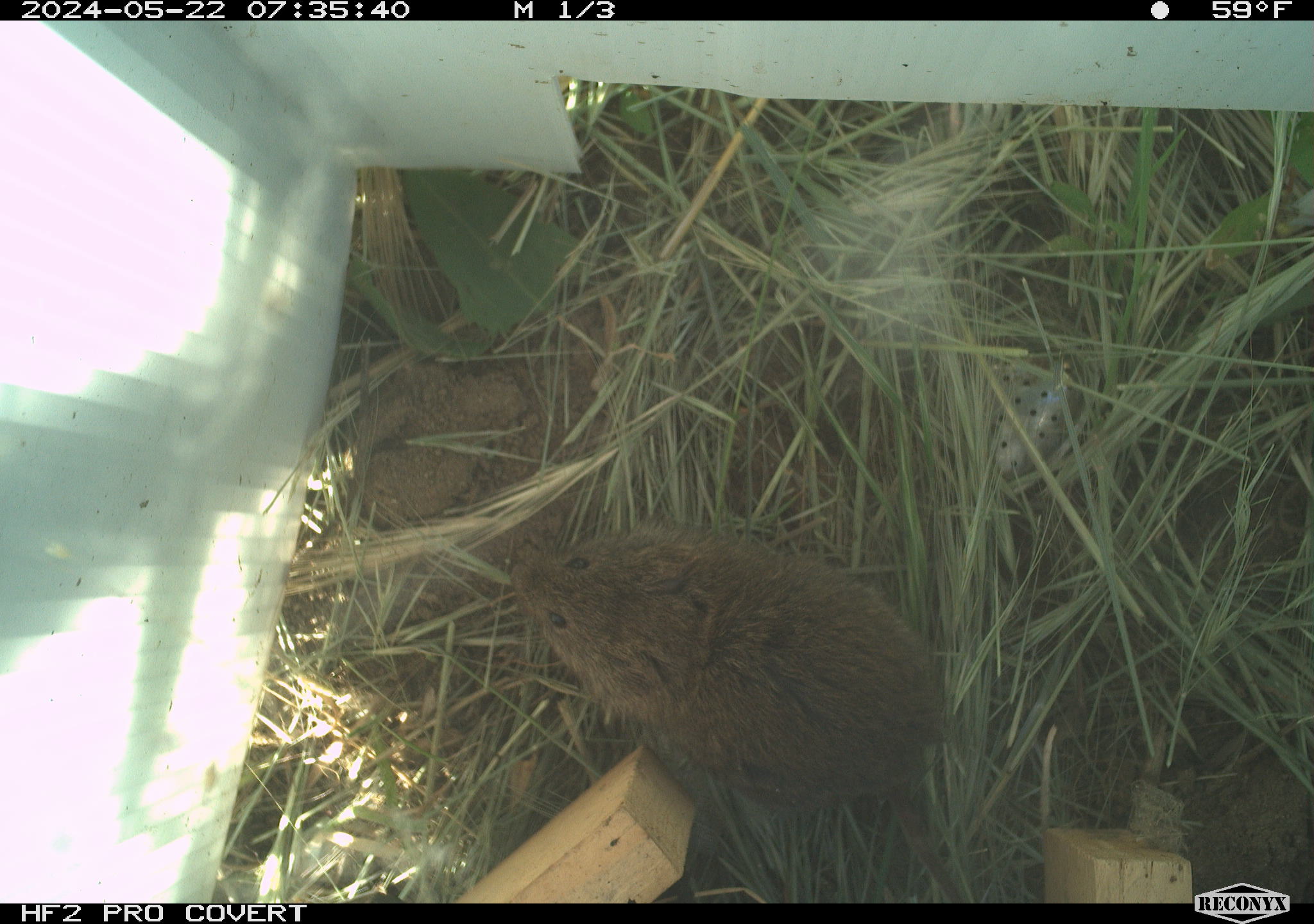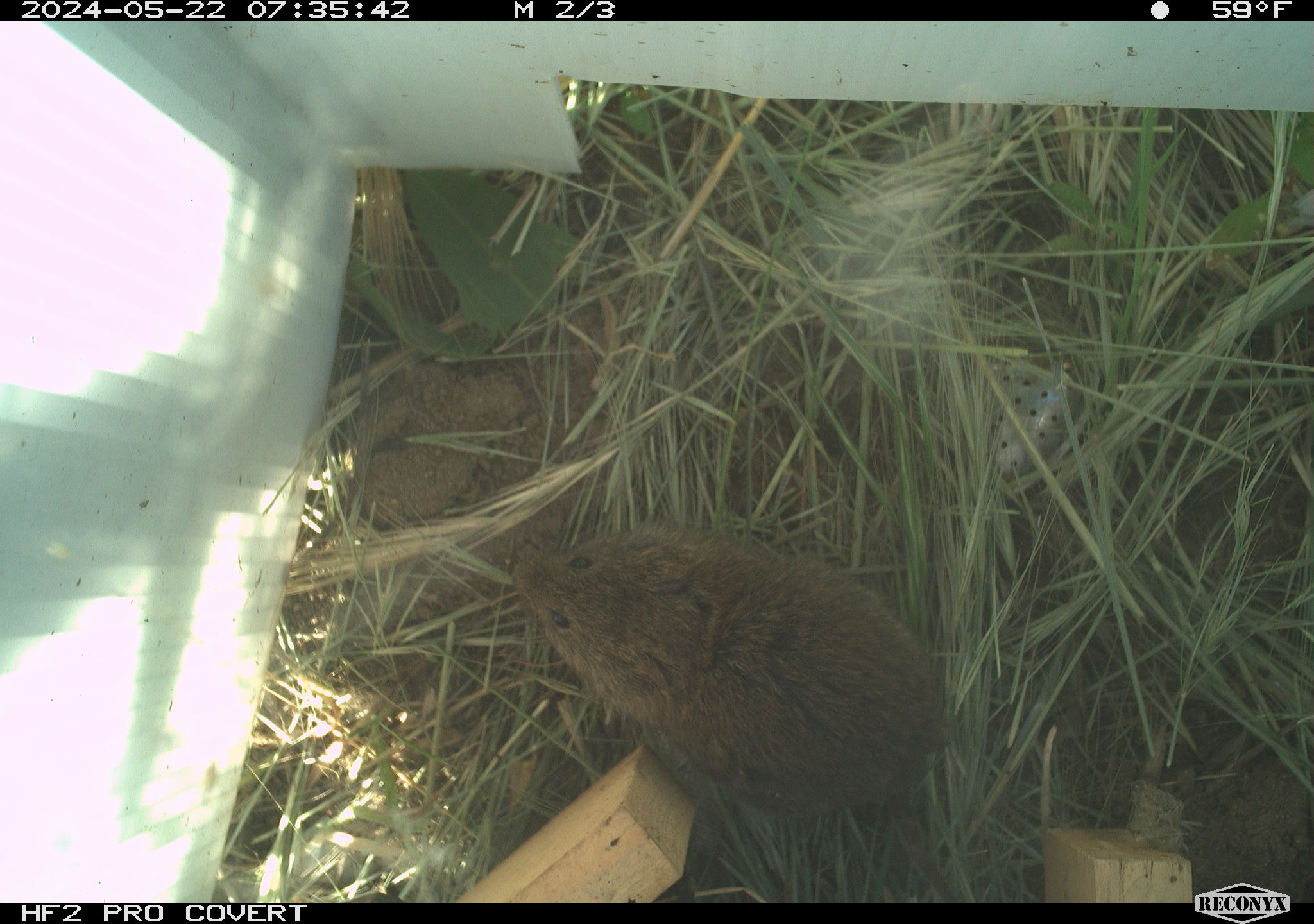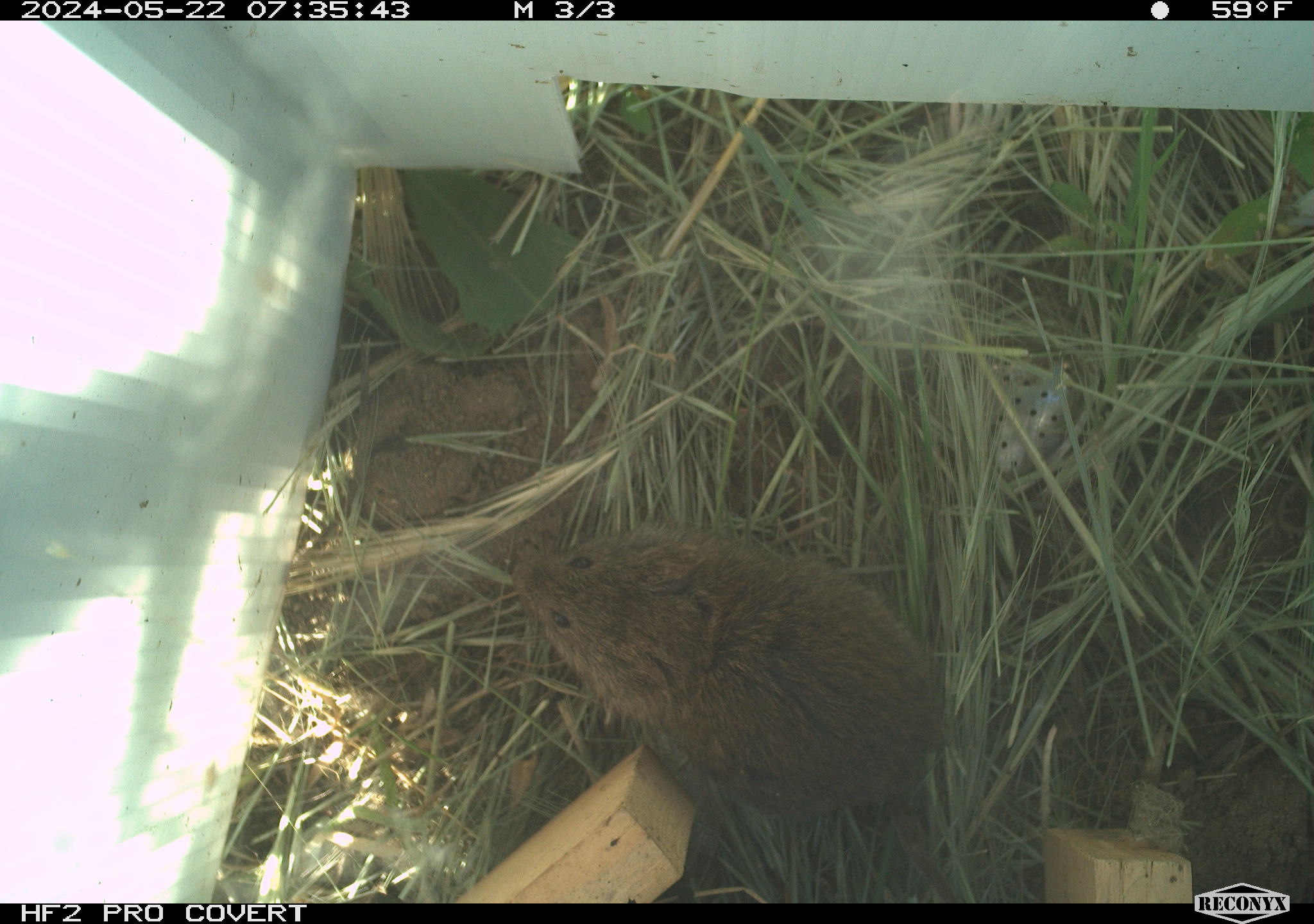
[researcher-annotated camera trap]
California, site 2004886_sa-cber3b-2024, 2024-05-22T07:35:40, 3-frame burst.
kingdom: Animalia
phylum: Chordata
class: Mammalia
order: Rodentia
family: Cricetidae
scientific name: Arvicolinae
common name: voles, lemmings, and muskrats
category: arvicolinae subfamily